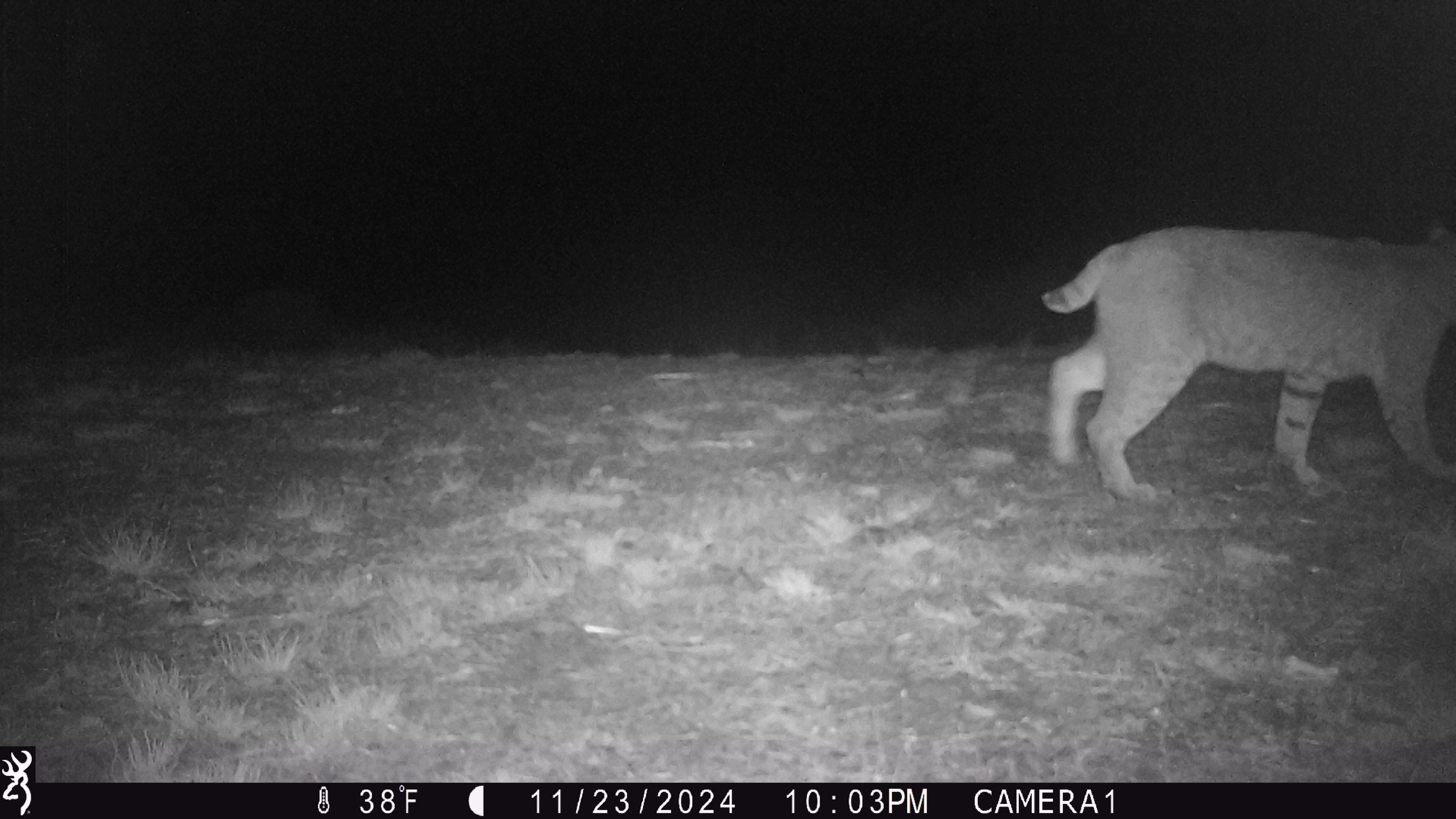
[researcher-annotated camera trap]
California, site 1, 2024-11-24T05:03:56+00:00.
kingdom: Animalia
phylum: Chordata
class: Mammalia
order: Carnivora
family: Felidae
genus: Lynx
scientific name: Lynx rufus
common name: bobcat